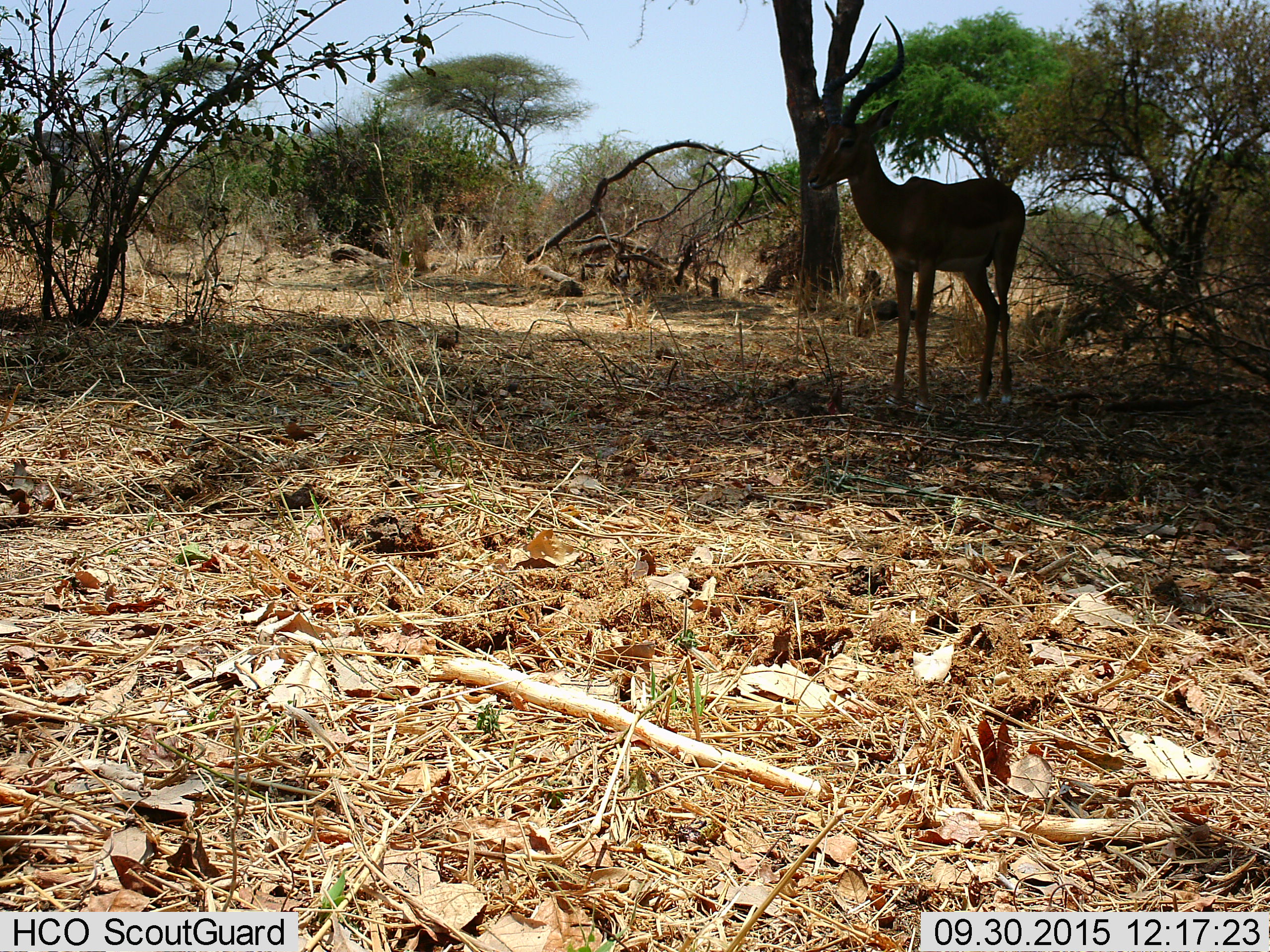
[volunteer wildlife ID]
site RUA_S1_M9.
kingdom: Animalia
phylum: Chordata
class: Mammalia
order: Artiodactyla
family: Bovidae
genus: Aepyceros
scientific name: Aepyceros melampus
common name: impala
Impala (Aepyceros melampus), count 1. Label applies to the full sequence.